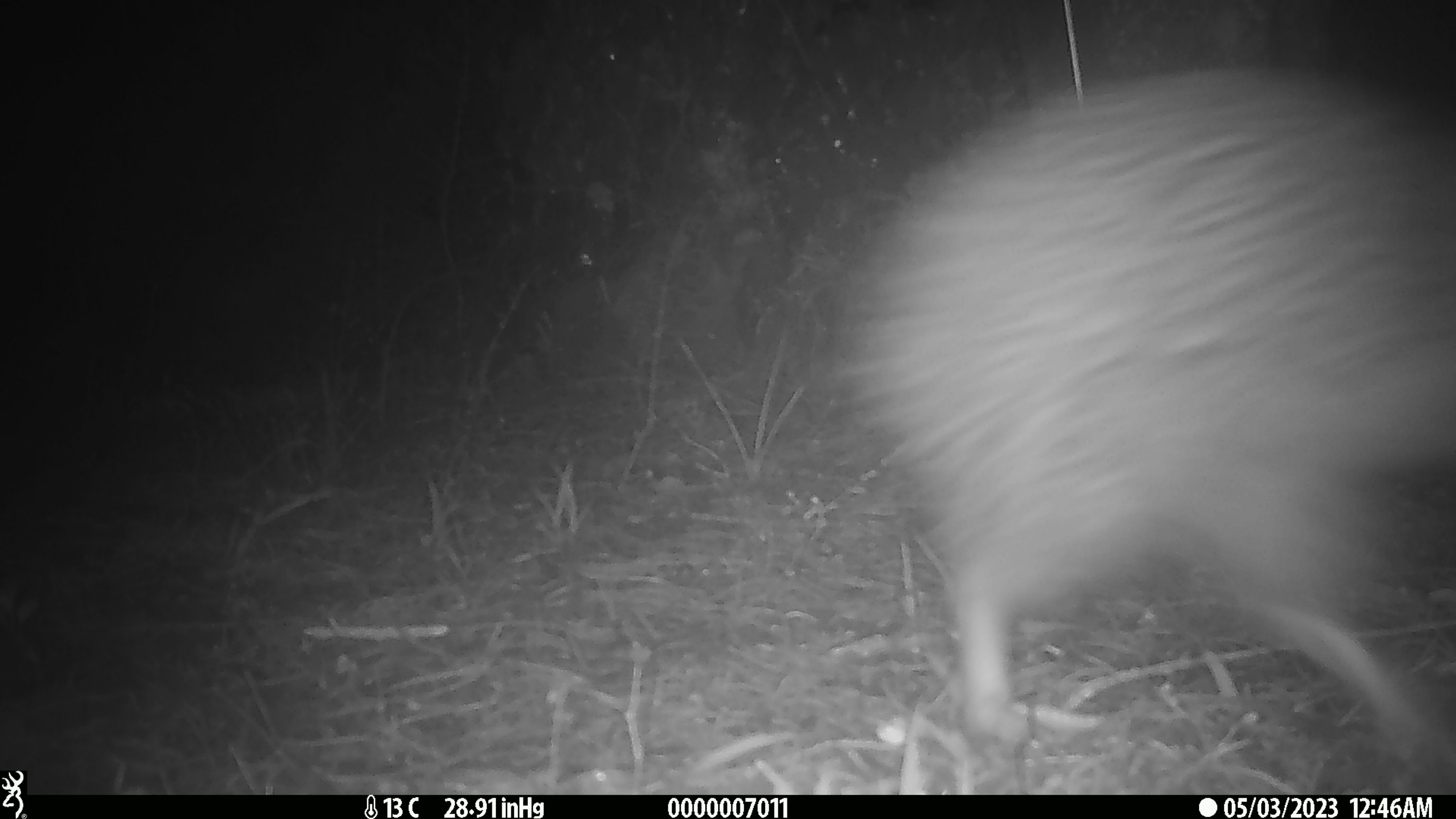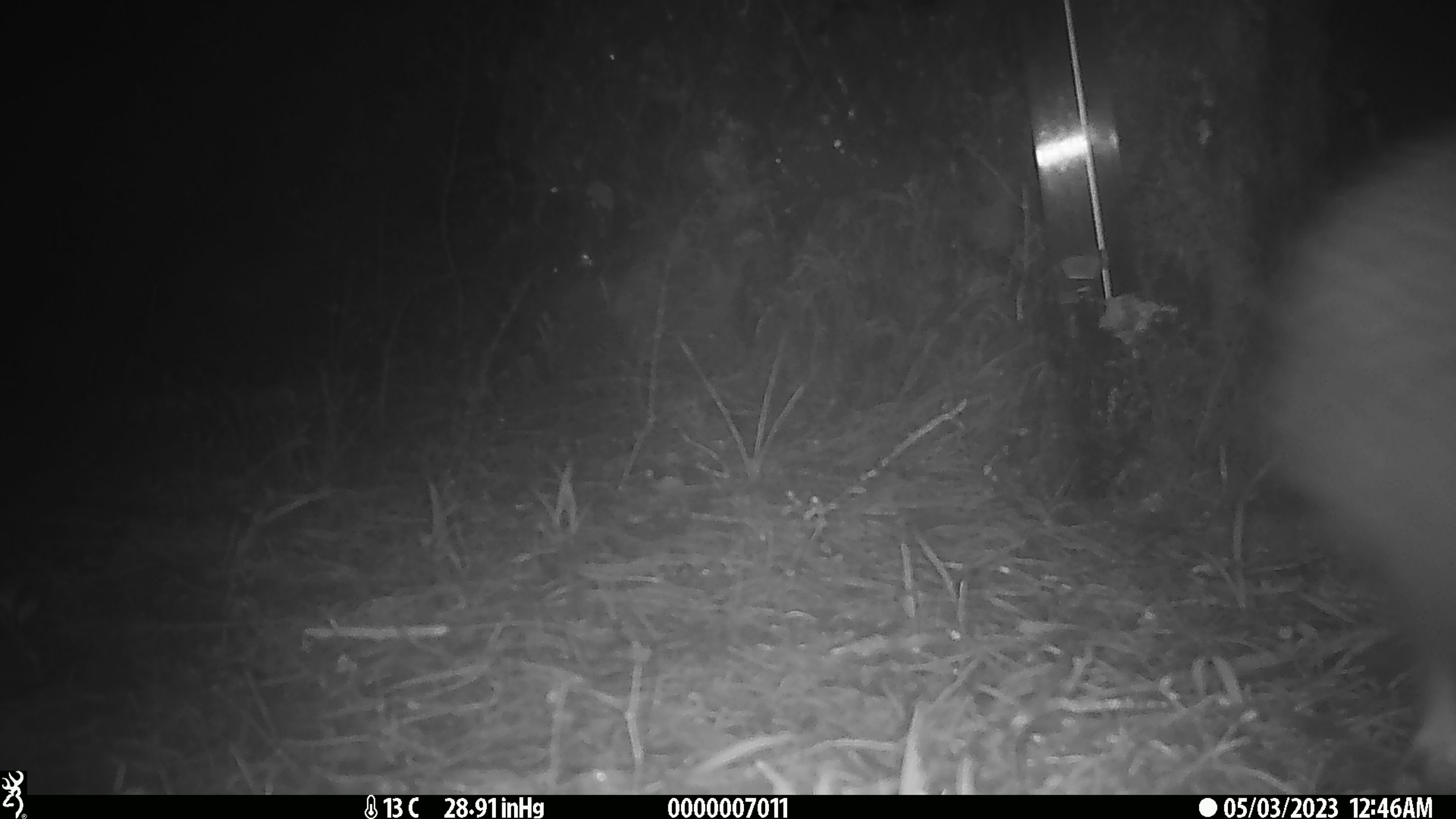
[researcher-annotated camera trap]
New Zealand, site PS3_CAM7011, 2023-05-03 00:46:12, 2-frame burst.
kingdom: Animalia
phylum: Chordata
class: Aves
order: Apterygiformes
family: Apterygidae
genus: Apteryx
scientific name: Apteryx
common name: kiwi